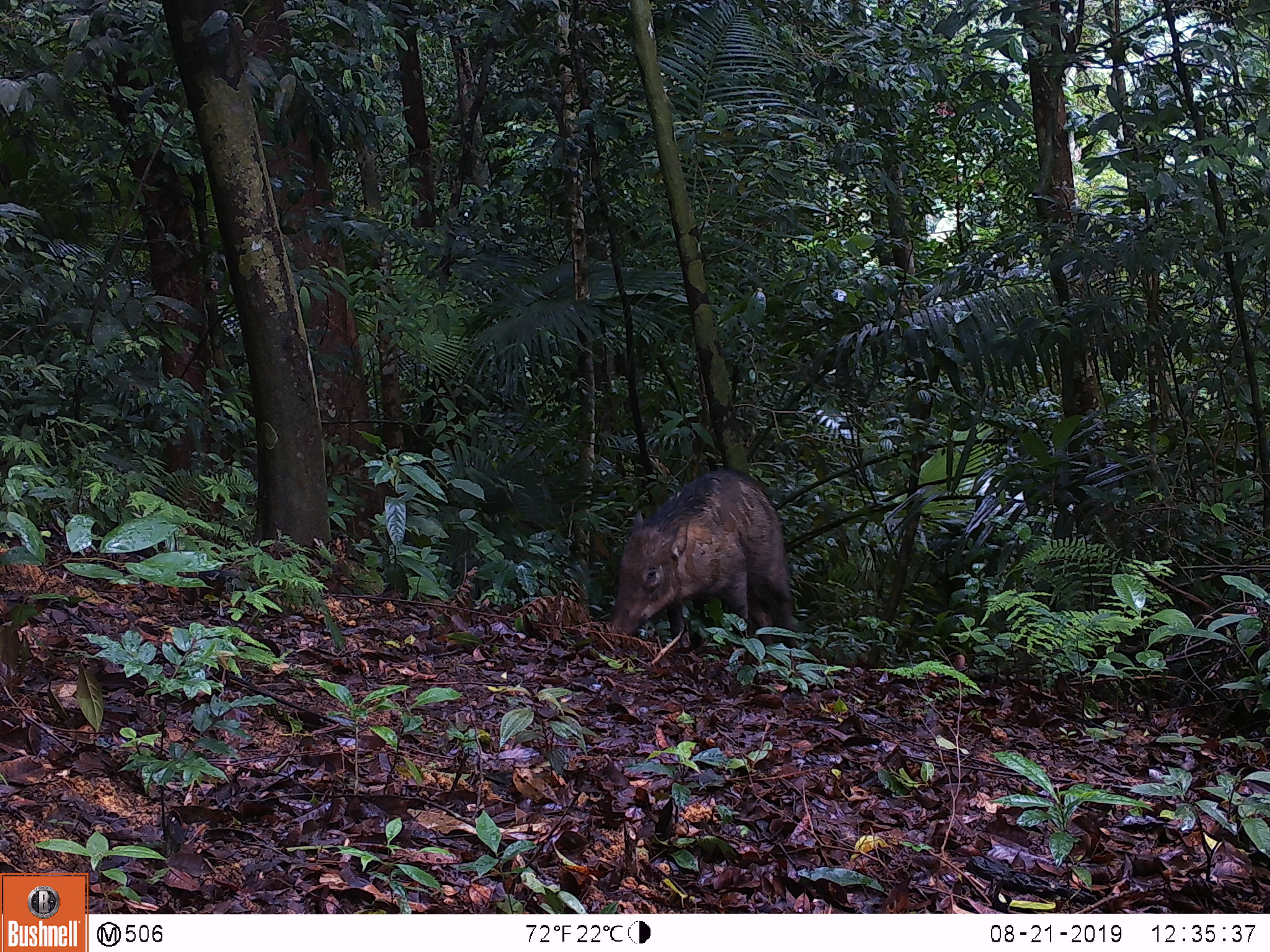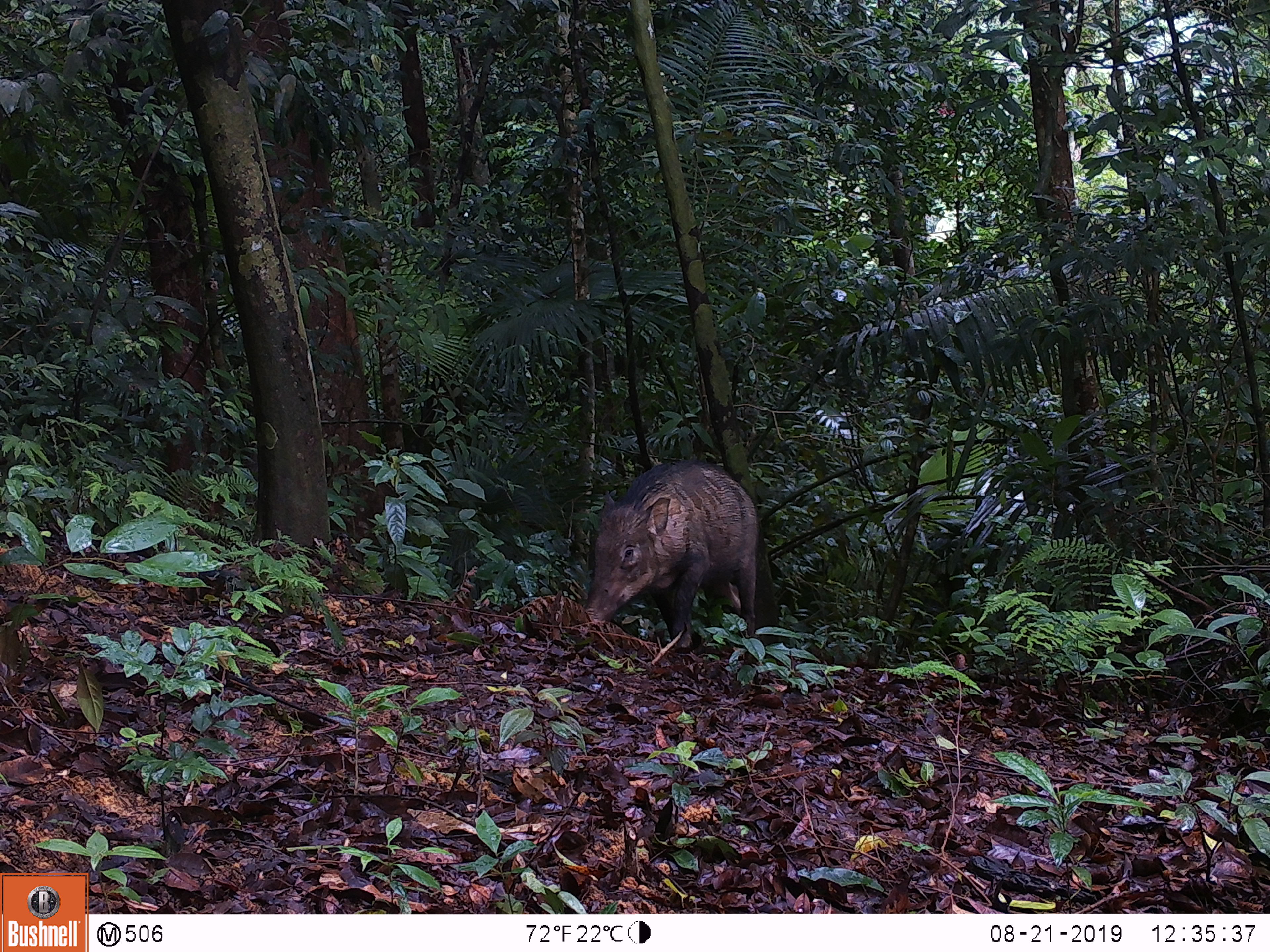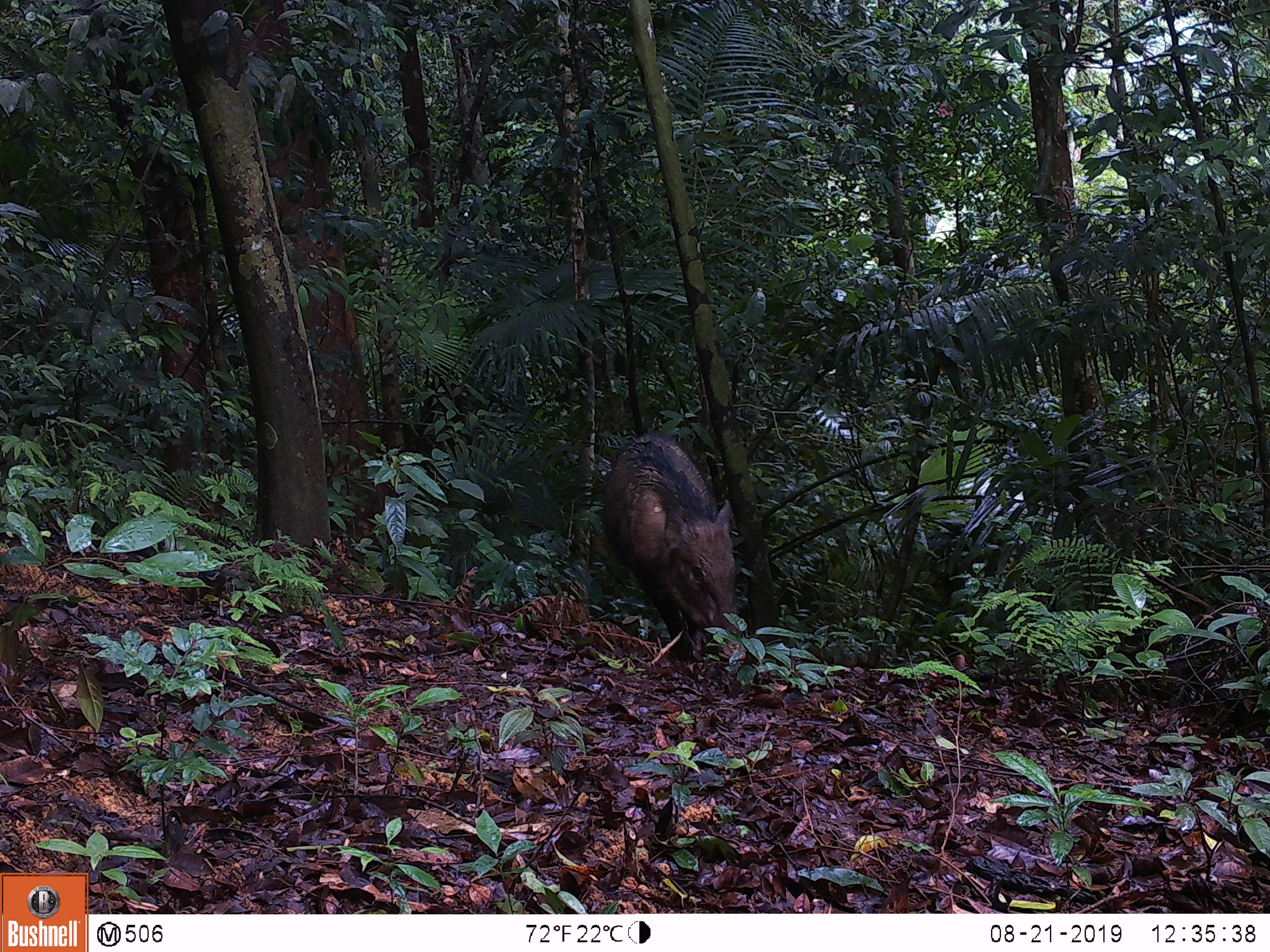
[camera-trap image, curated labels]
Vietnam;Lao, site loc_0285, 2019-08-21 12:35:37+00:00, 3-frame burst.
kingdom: Animalia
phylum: Chordata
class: Mammalia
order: Artiodactyla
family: Suidae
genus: Sus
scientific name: Sus scrofa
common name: eurasian wild pig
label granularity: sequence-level